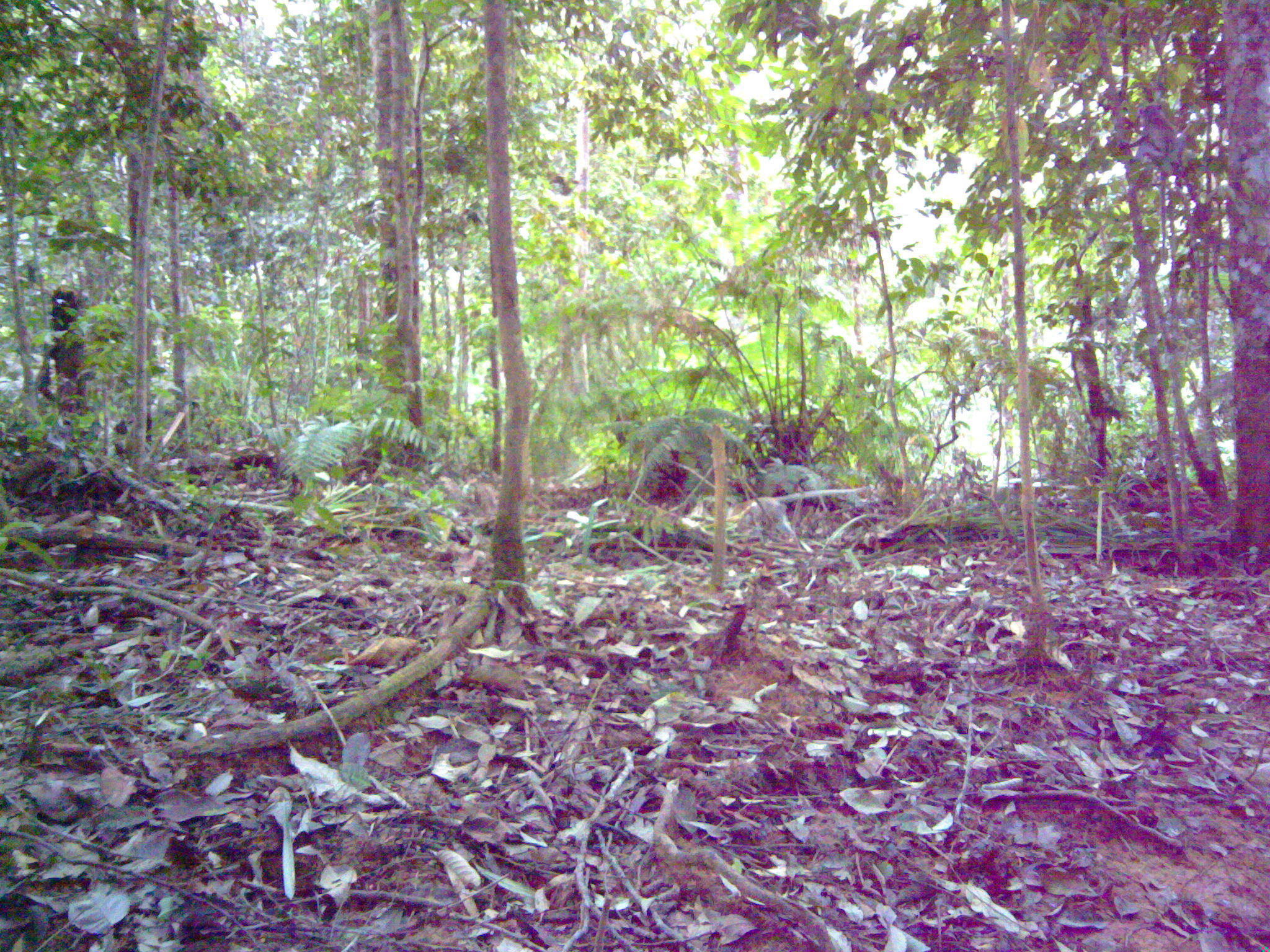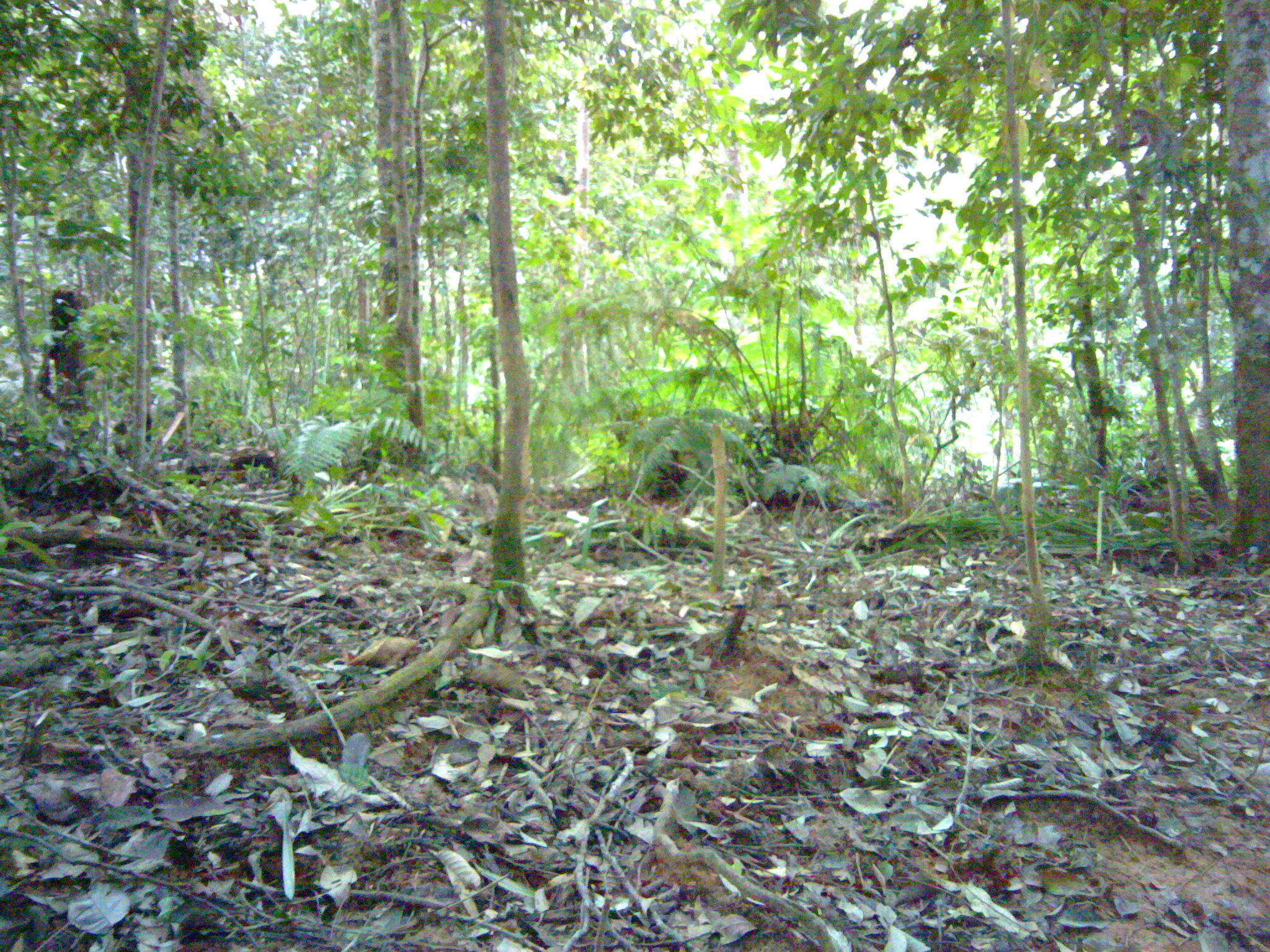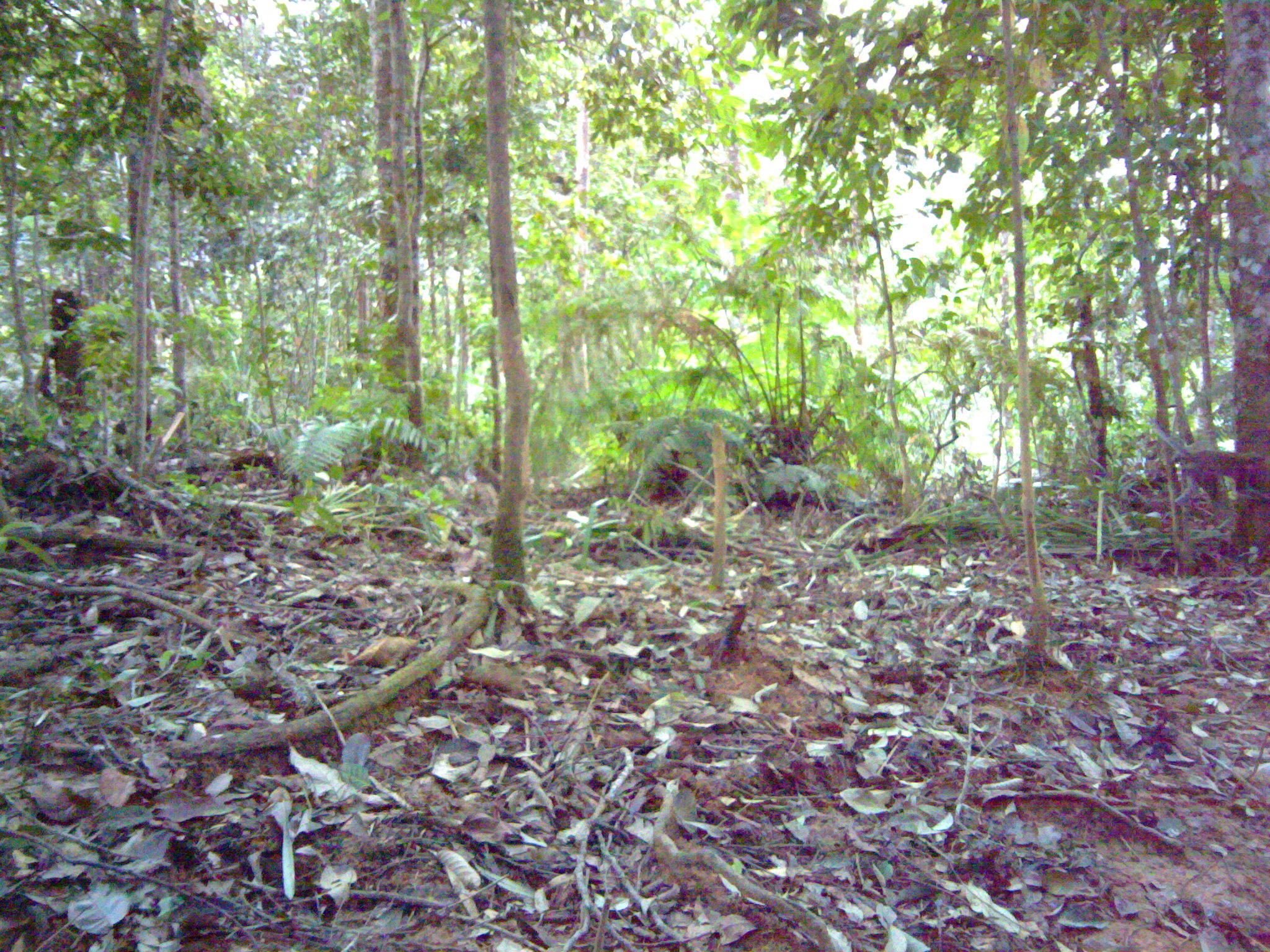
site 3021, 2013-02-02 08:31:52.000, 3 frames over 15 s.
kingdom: Animalia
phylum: Chordata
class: Mammalia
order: Primates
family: Cercopithecidae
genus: Macaca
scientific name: Macaca fascicularis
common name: crab-eating macaque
Macaca fascicularis (crab-eating macaque), count 2.